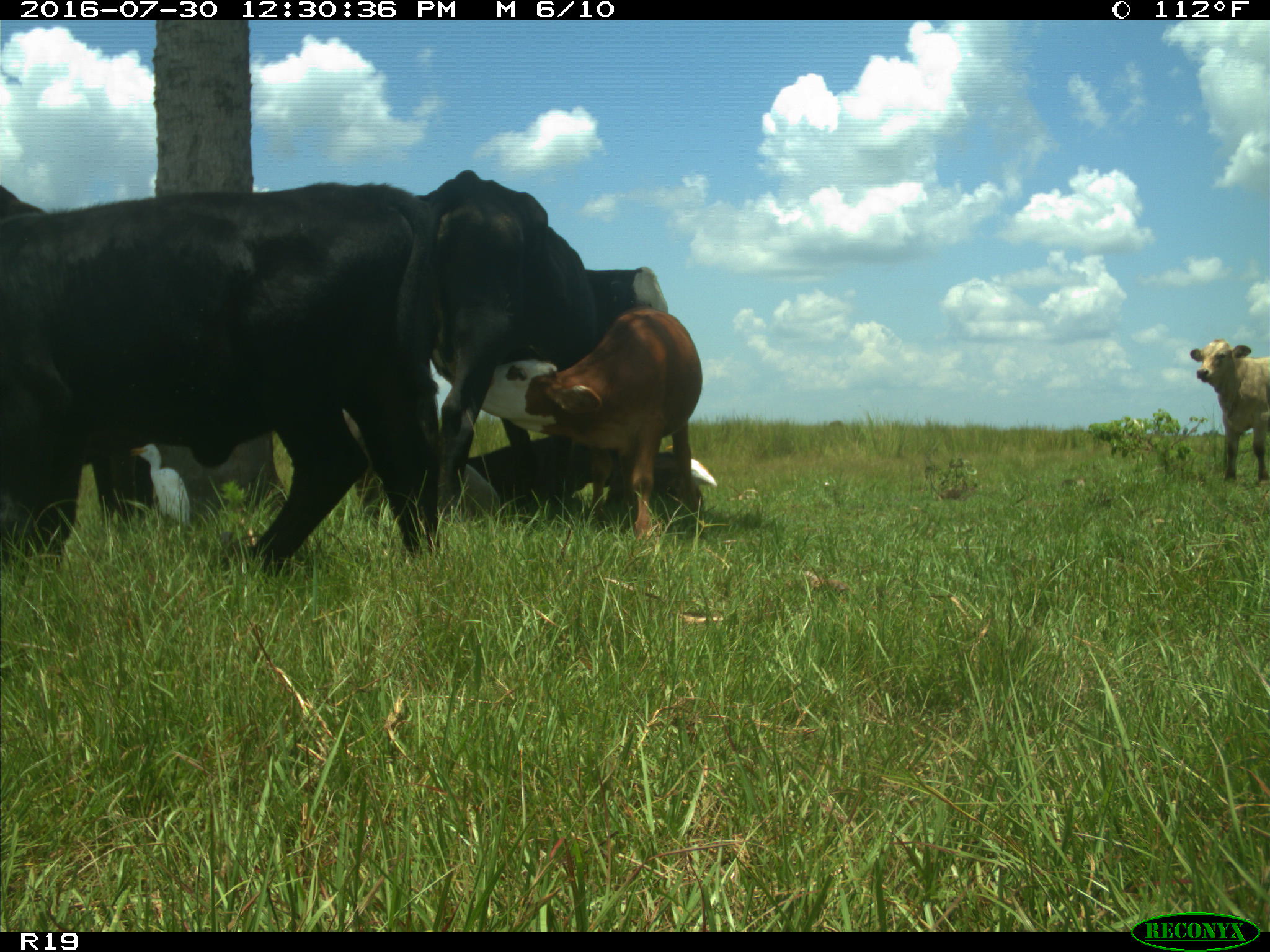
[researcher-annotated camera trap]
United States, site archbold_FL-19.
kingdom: Animalia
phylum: Chordata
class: Mammalia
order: Artiodactyla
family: Bovidae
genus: Bos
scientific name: Bos taurus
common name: domestic cow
Bos taurus (domestic cow).